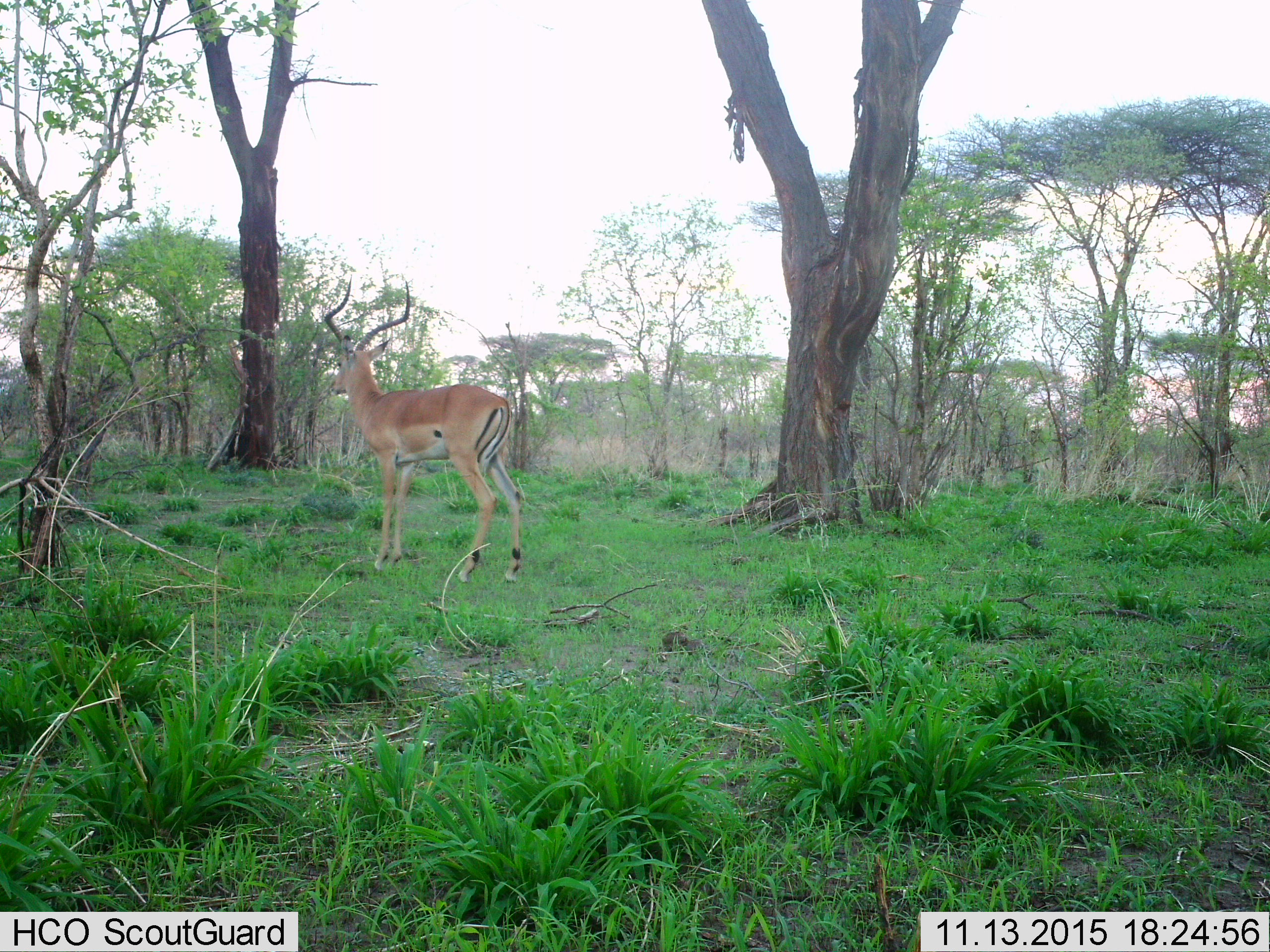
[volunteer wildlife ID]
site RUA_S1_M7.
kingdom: Animalia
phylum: Chordata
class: Mammalia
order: Artiodactyla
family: Bovidae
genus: Aepyceros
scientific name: Aepyceros melampus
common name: impala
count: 1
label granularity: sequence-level